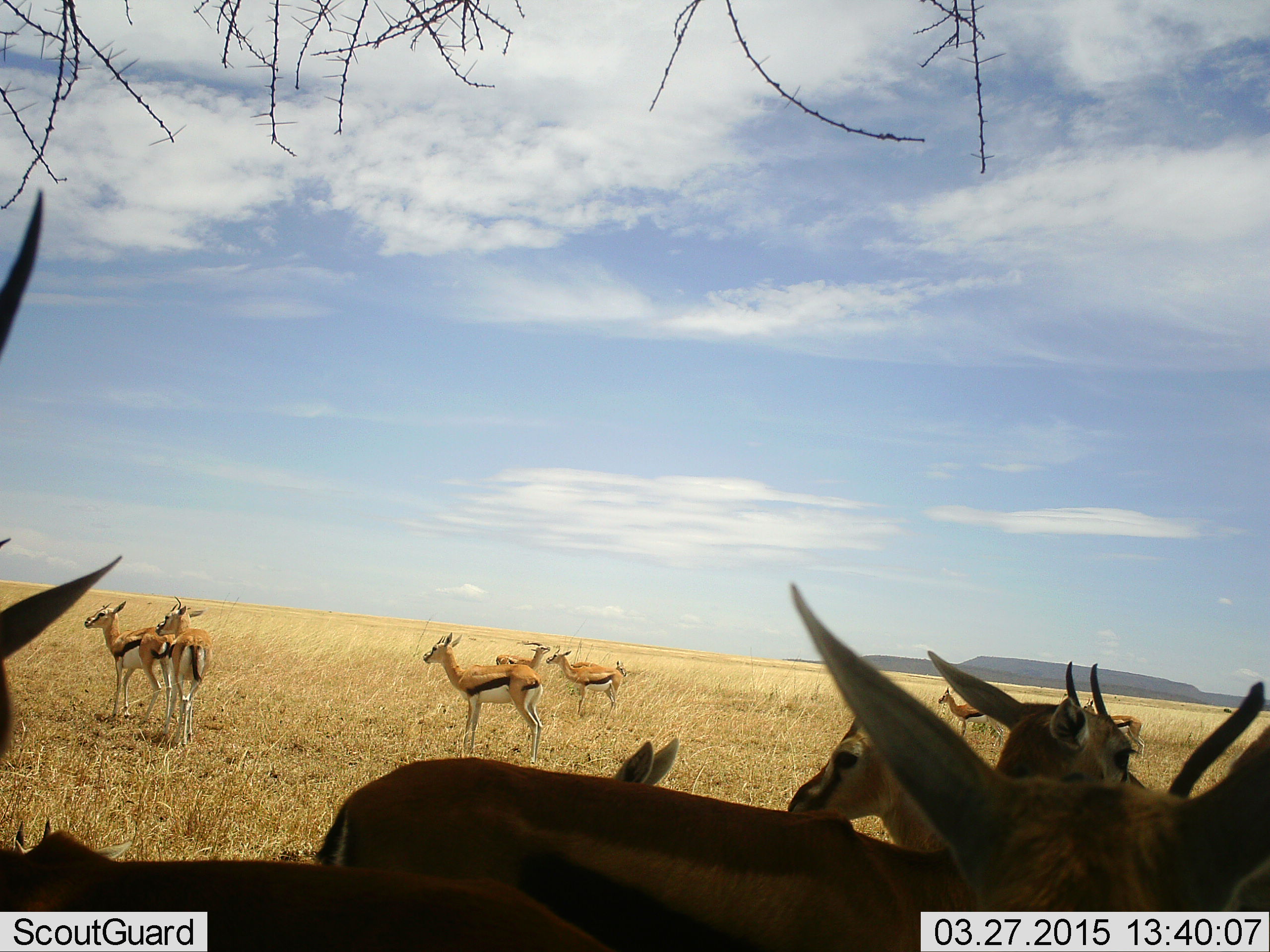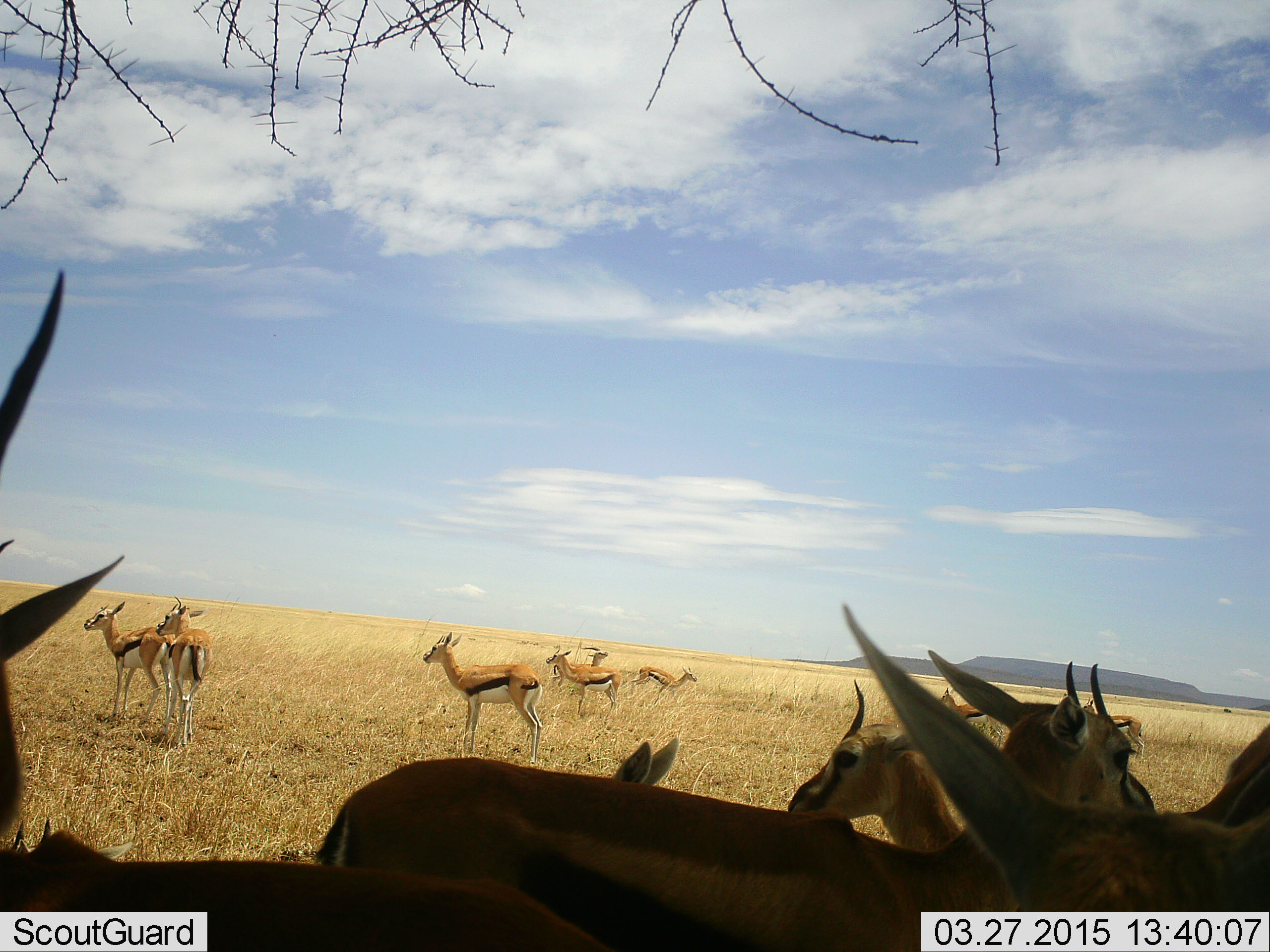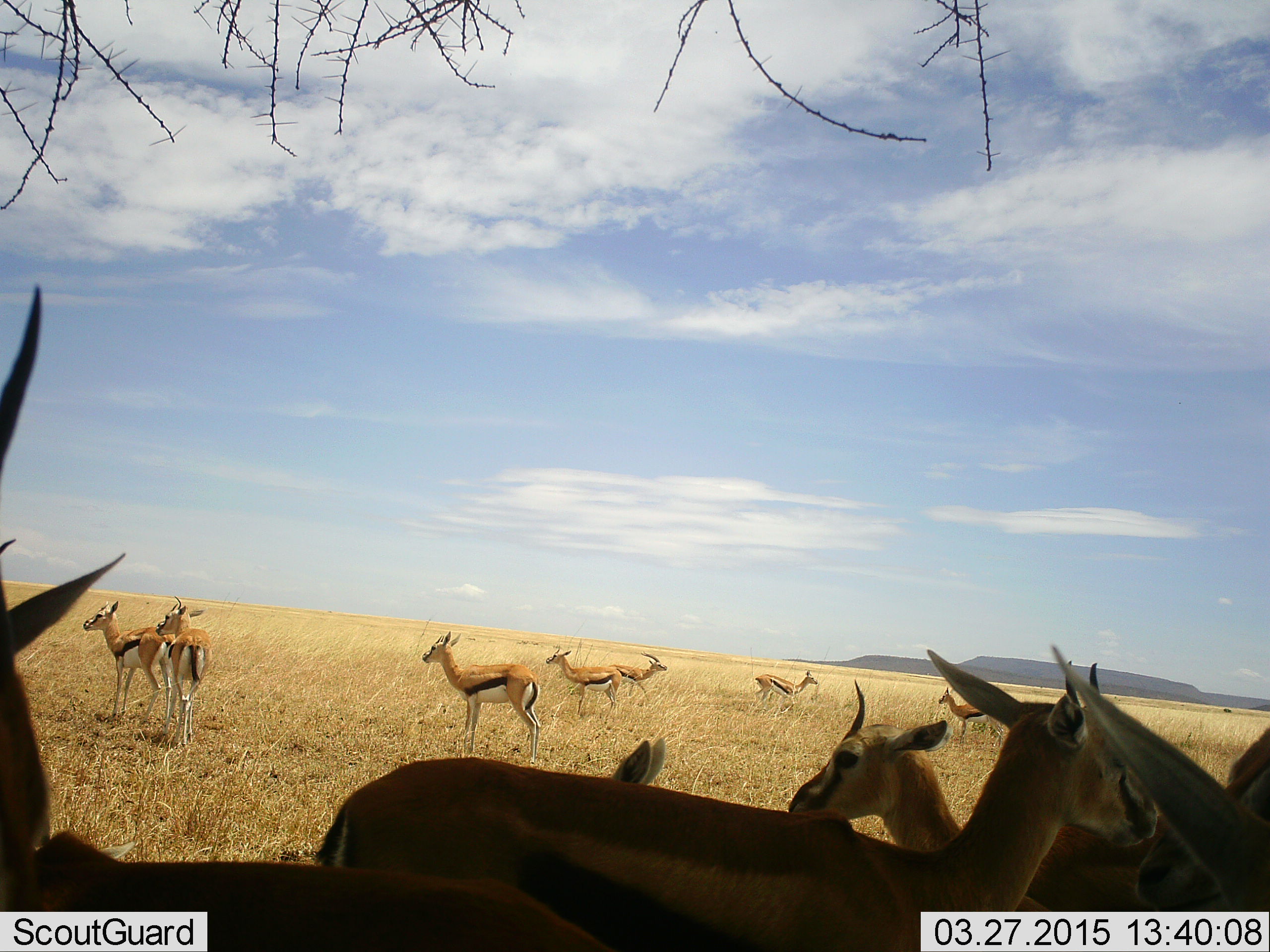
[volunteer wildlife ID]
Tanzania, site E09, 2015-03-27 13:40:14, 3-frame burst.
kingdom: Animalia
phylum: Chordata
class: Mammalia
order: Artiodactyla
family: Bovidae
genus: Eudorcas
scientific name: Eudorcas thomsonii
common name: thomson's gazelle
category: gazellethomsons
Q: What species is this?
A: Gazellethomsons (thomson's gazelle) (Eudorcas thomsonii).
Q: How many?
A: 11-50.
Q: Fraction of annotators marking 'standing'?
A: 100%.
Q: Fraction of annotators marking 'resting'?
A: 10%.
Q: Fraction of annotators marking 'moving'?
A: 40%.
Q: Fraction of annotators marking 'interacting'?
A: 20%.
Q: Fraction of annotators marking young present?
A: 10%.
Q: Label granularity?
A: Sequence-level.